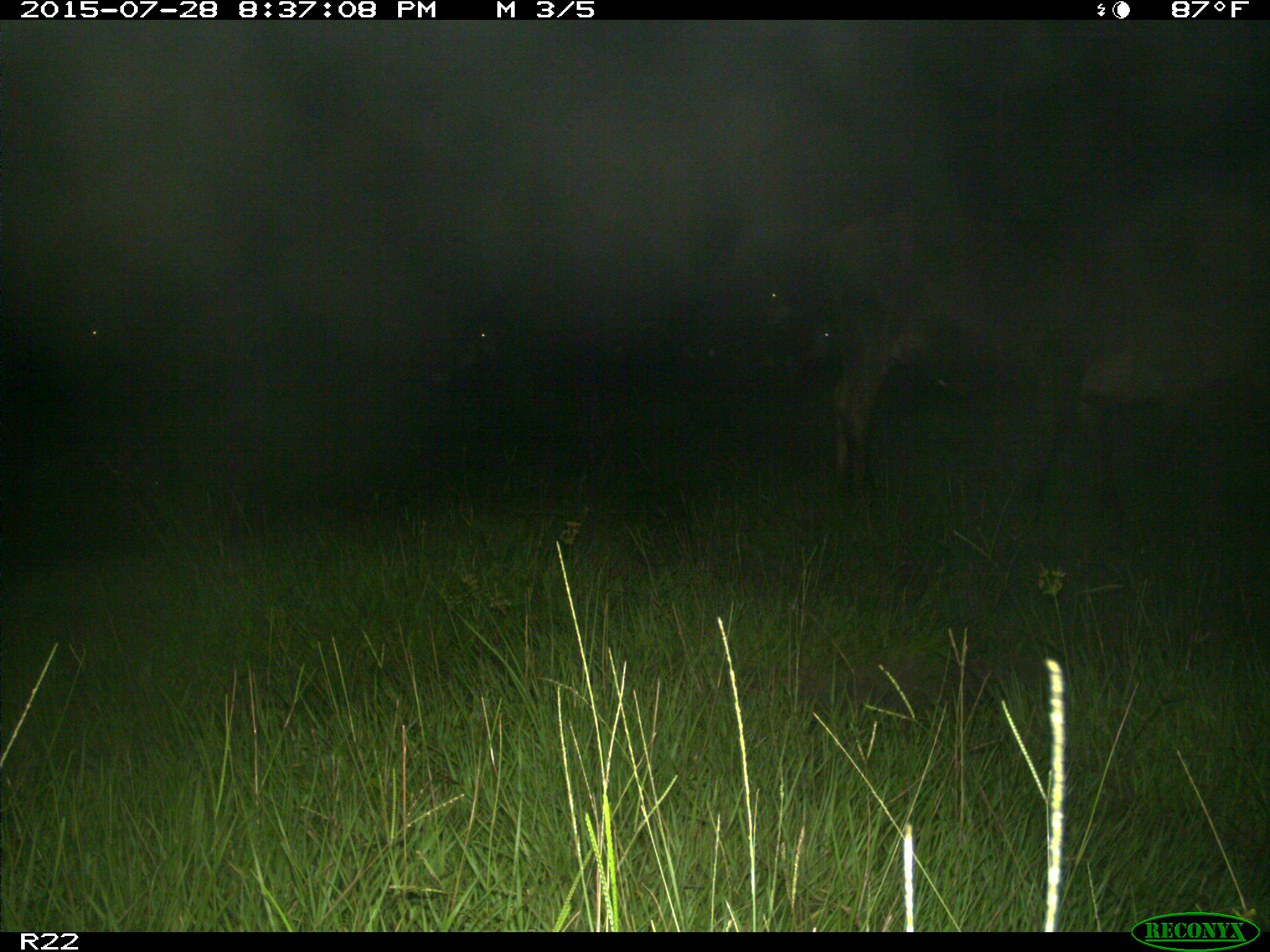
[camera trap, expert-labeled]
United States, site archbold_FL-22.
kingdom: Animalia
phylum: Chordata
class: Mammalia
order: Artiodactyla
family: Bovidae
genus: Bos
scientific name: Bos taurus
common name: domestic cow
Bos taurus (domestic cow).